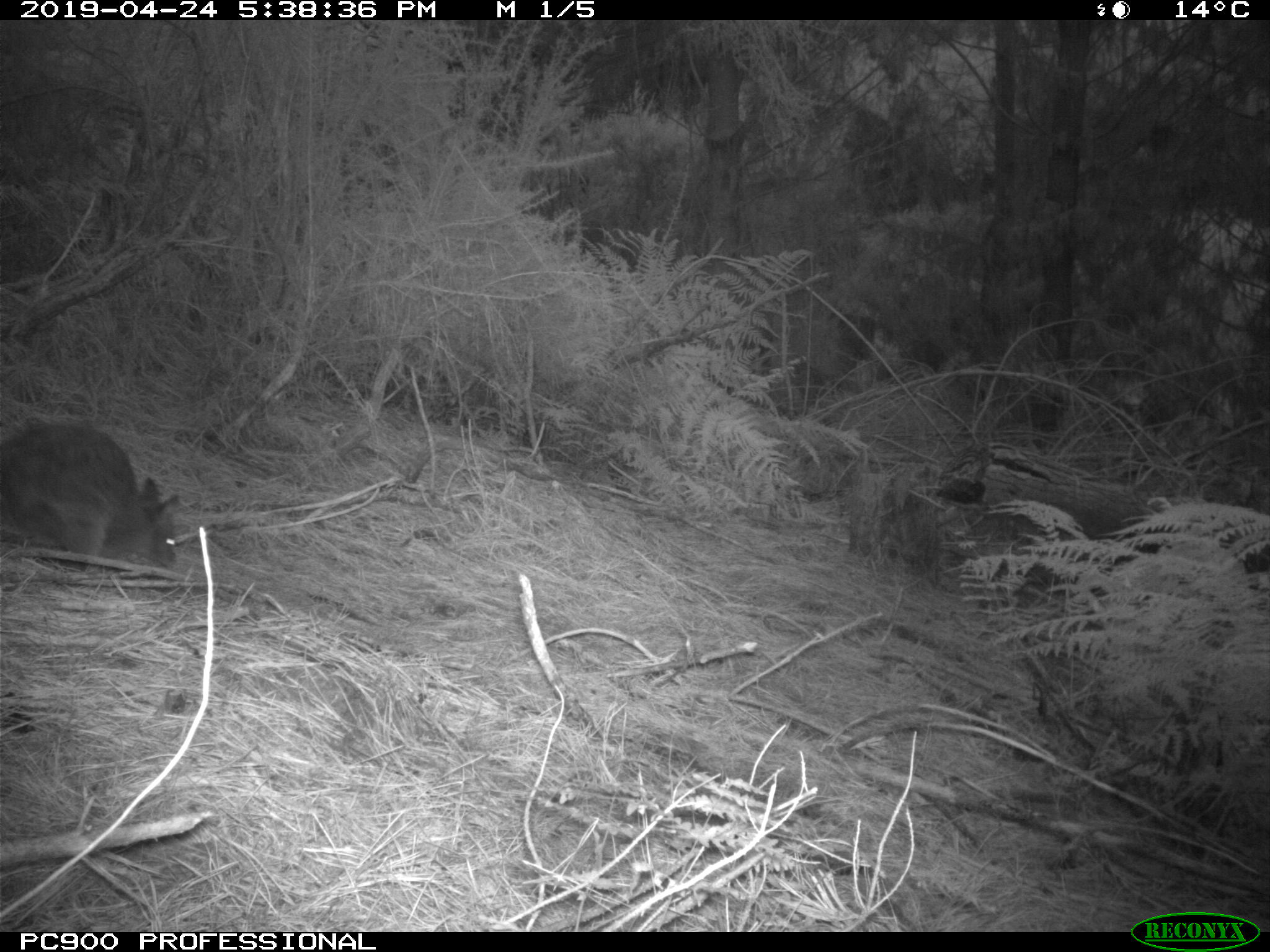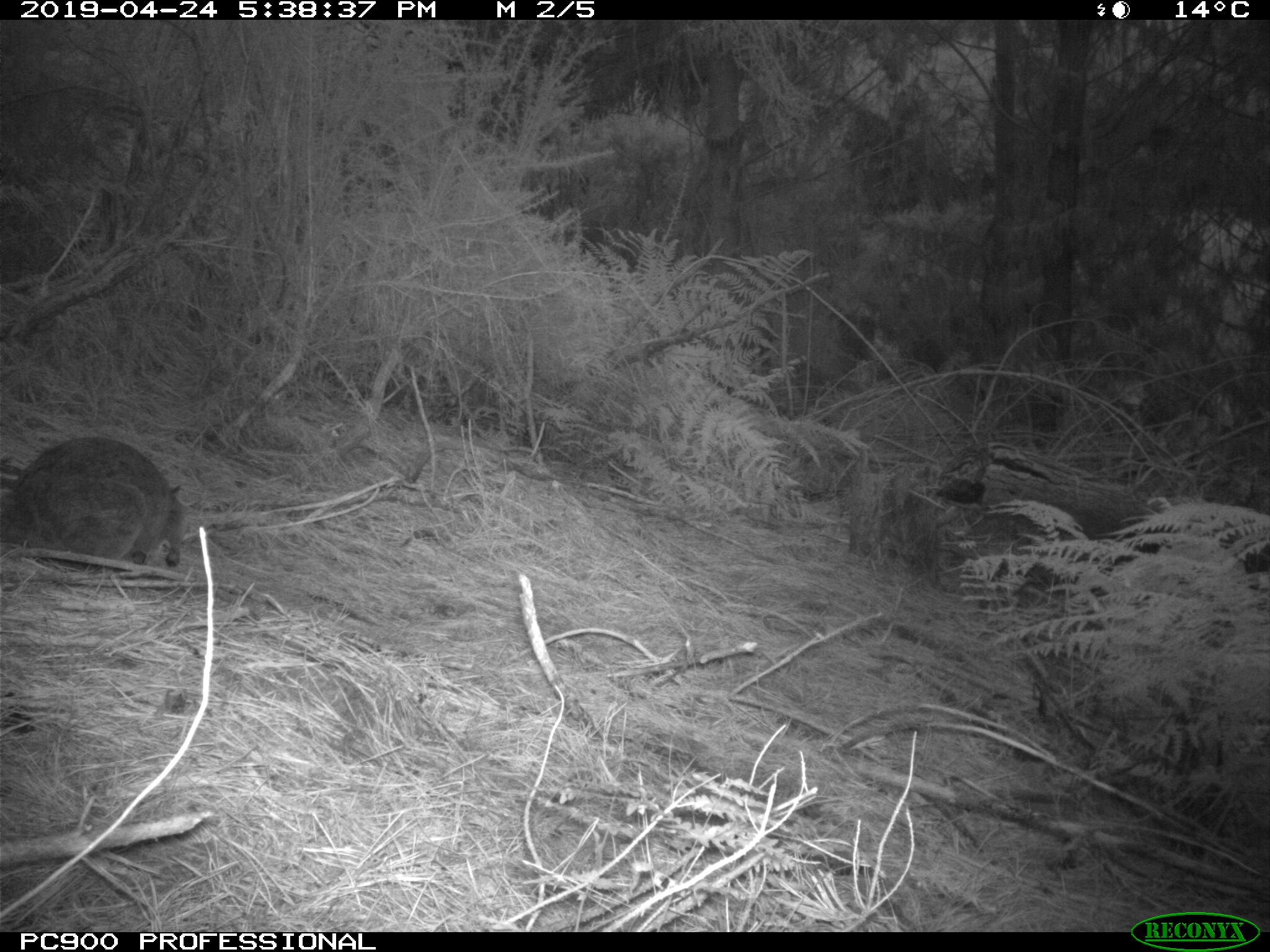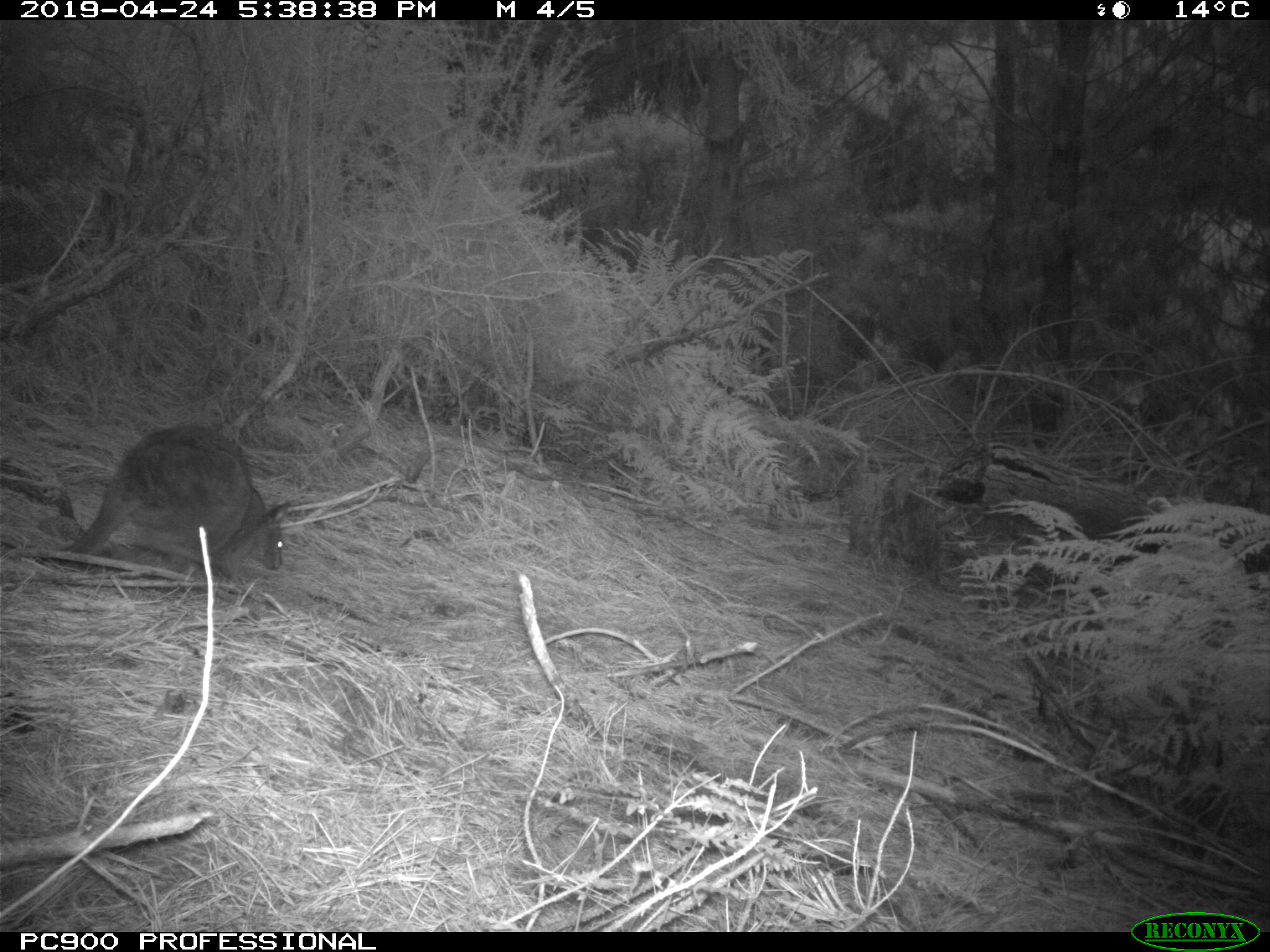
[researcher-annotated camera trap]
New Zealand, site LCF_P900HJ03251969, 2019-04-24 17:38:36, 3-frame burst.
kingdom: Animalia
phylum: Chordata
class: Mammalia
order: Diprotodontia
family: Macropodidae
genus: Notamacropus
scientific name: Notamacropus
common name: wallaby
Wallaby (Notamacropus).